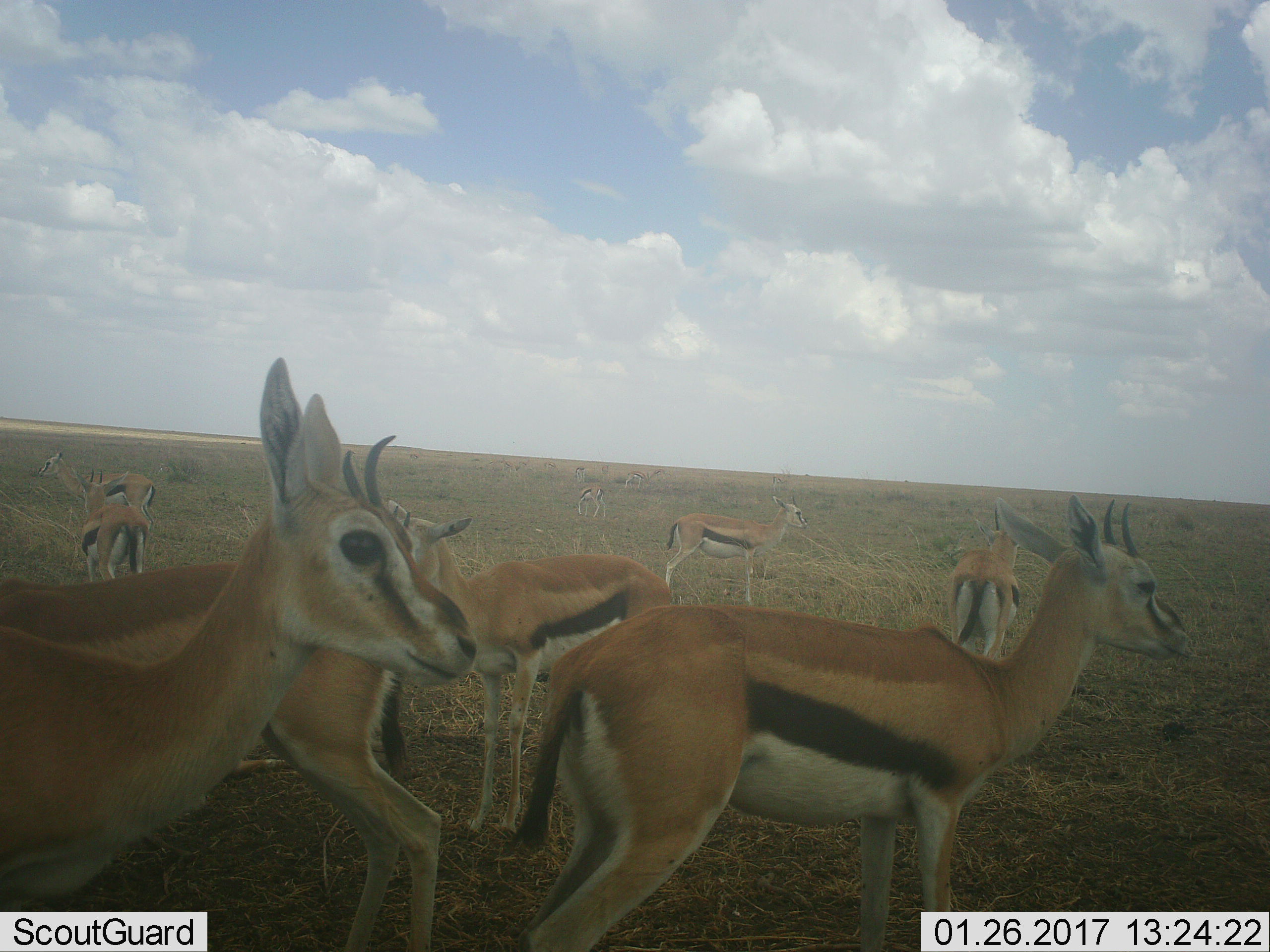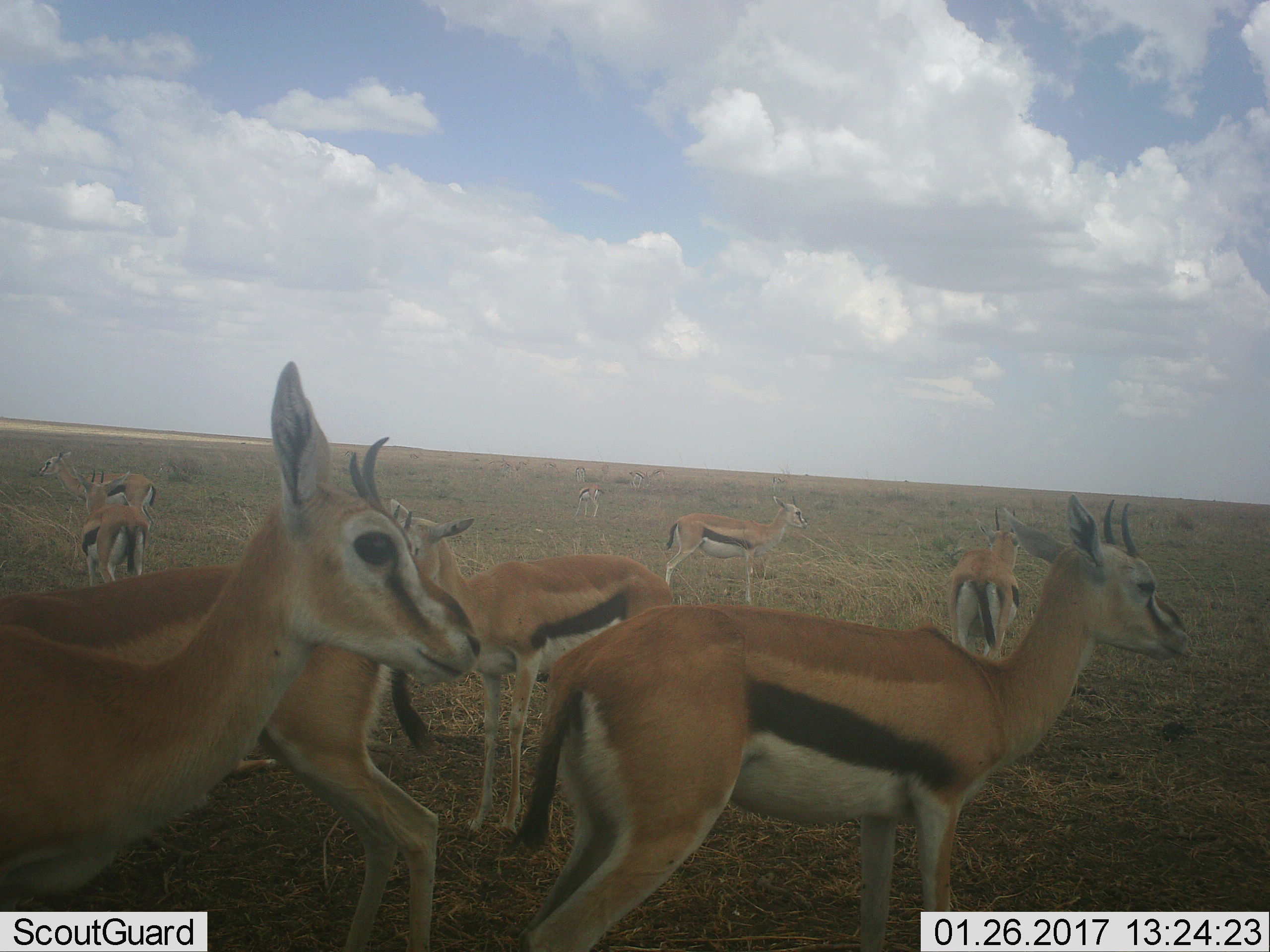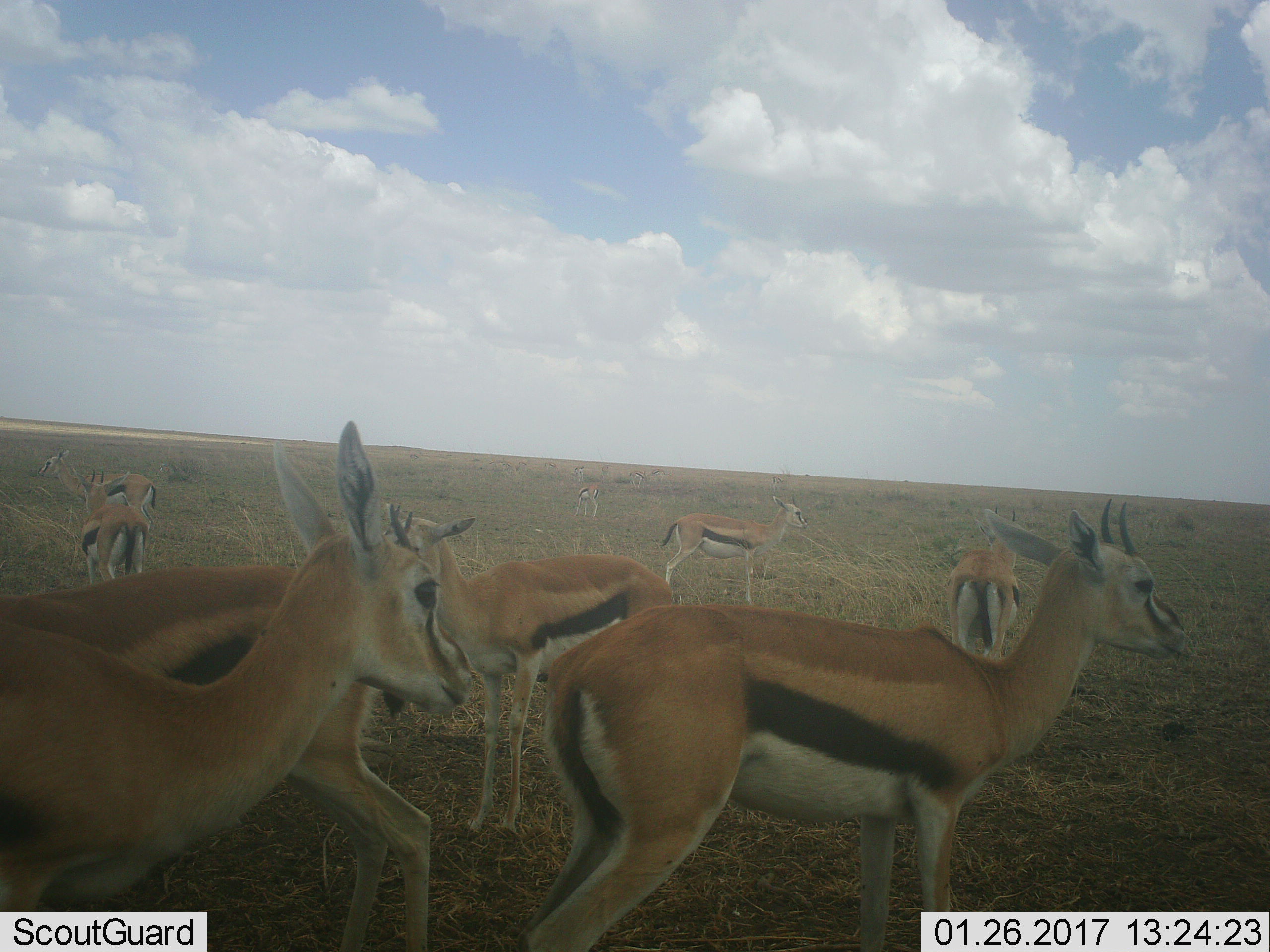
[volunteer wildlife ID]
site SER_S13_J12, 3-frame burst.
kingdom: Animalia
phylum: Chordata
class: Mammalia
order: Artiodactyla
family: Bovidae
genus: Eudorcas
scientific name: Eudorcas thomsonii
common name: thomson's gazelle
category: gazellethomsons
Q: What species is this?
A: Gazellethomsons (thomson's gazelle) (Eudorcas thomsonii).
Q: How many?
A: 11-50.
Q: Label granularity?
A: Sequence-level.